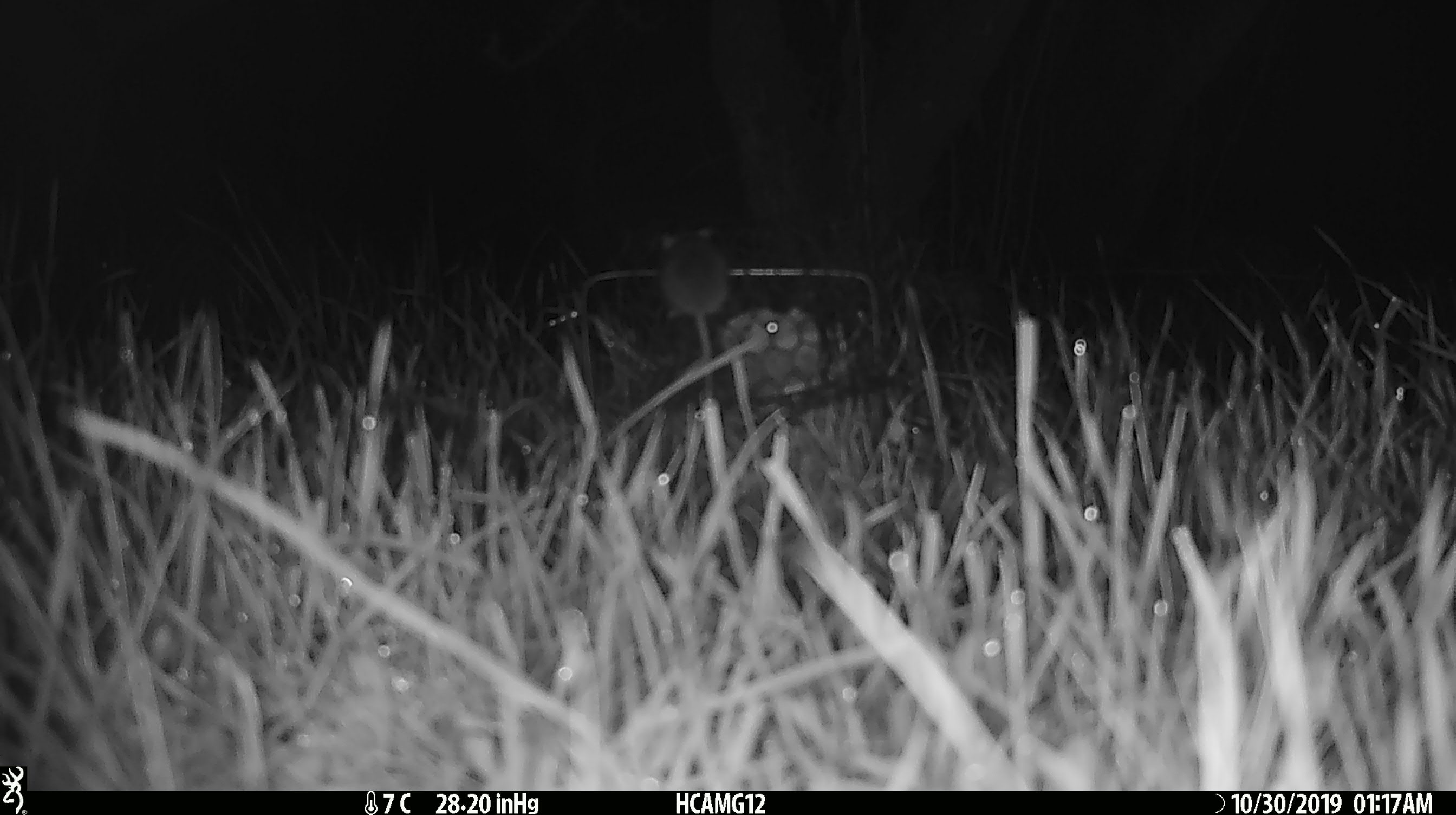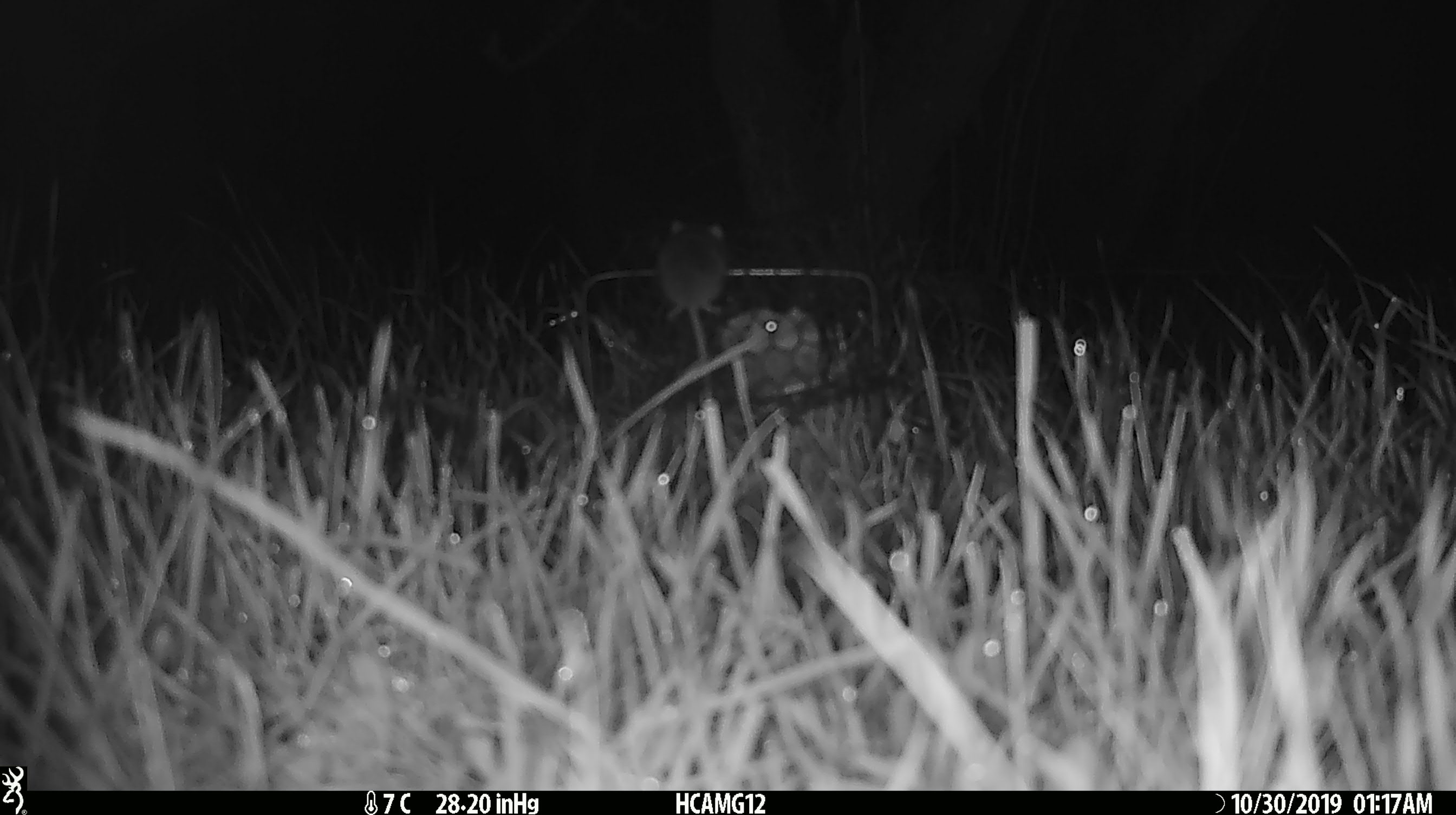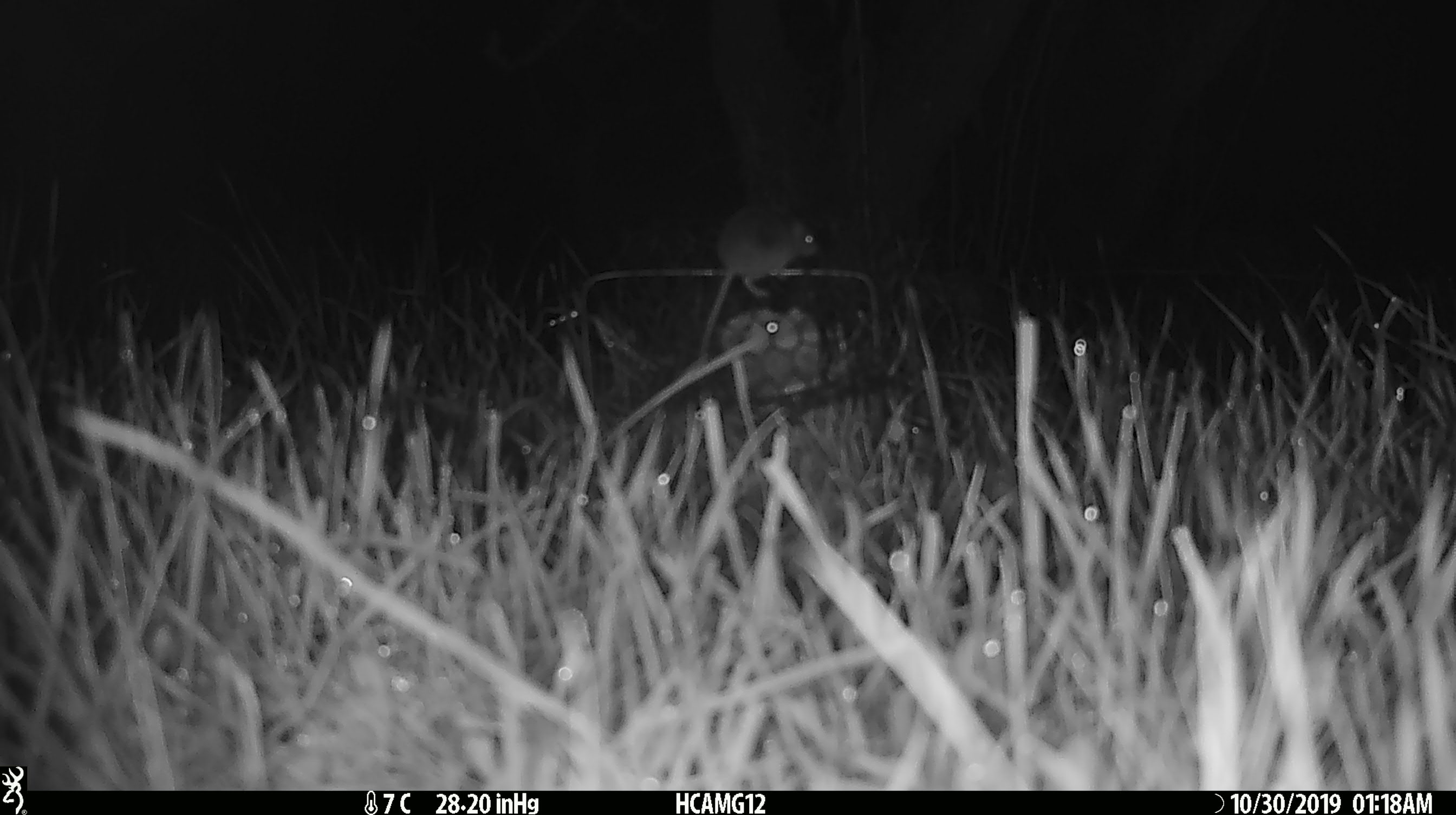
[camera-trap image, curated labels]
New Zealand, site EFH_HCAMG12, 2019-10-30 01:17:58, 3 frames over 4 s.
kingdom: Animalia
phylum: Chordata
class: Mammalia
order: Rodentia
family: Muridae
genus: Mus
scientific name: Mus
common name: mouse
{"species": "mouse (Mus)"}